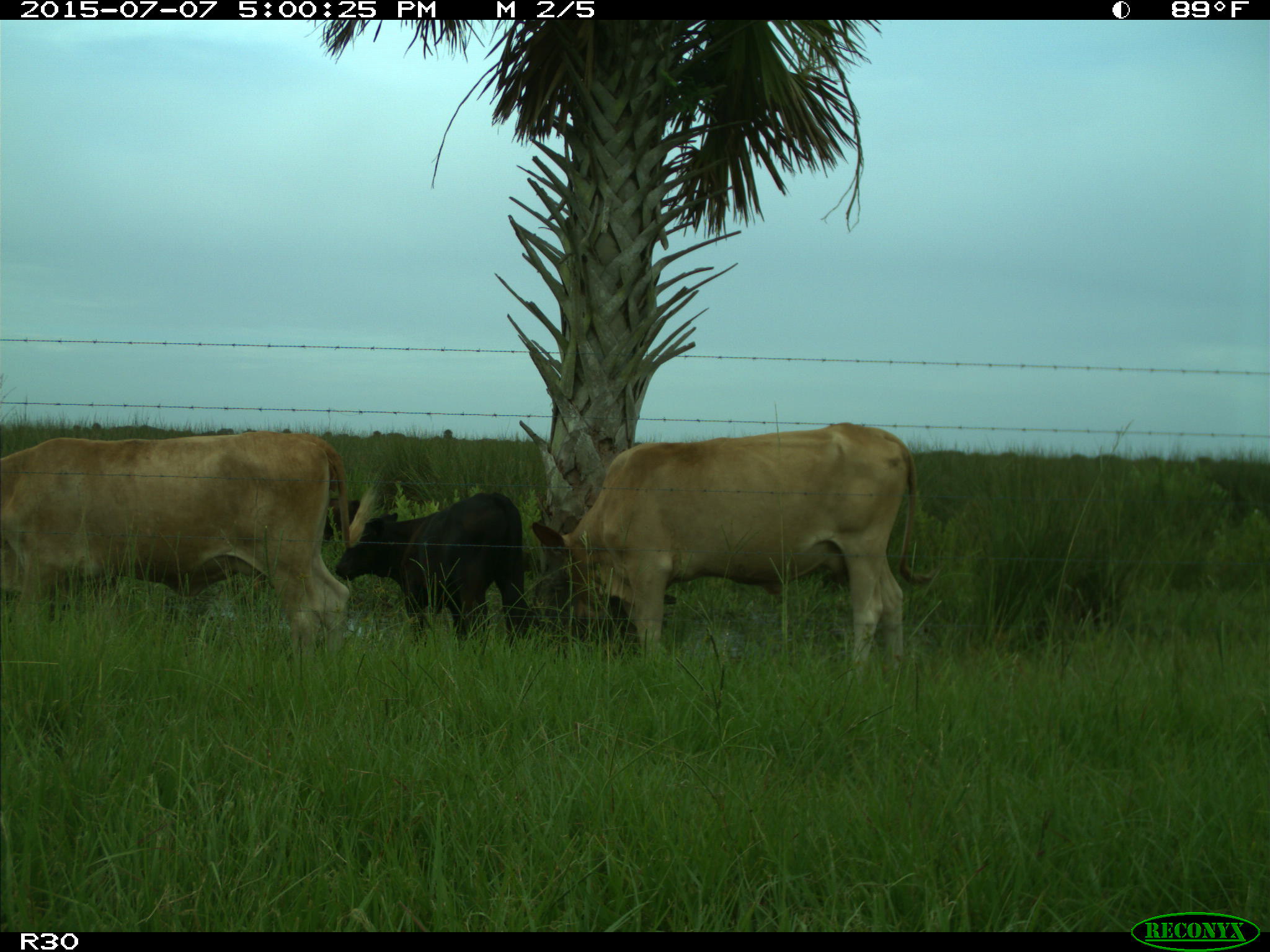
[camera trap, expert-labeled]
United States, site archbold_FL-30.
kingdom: Animalia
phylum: Chordata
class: Mammalia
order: Artiodactyla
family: Bovidae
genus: Bos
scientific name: Bos taurus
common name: domestic cow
Bos taurus (domestic cow).